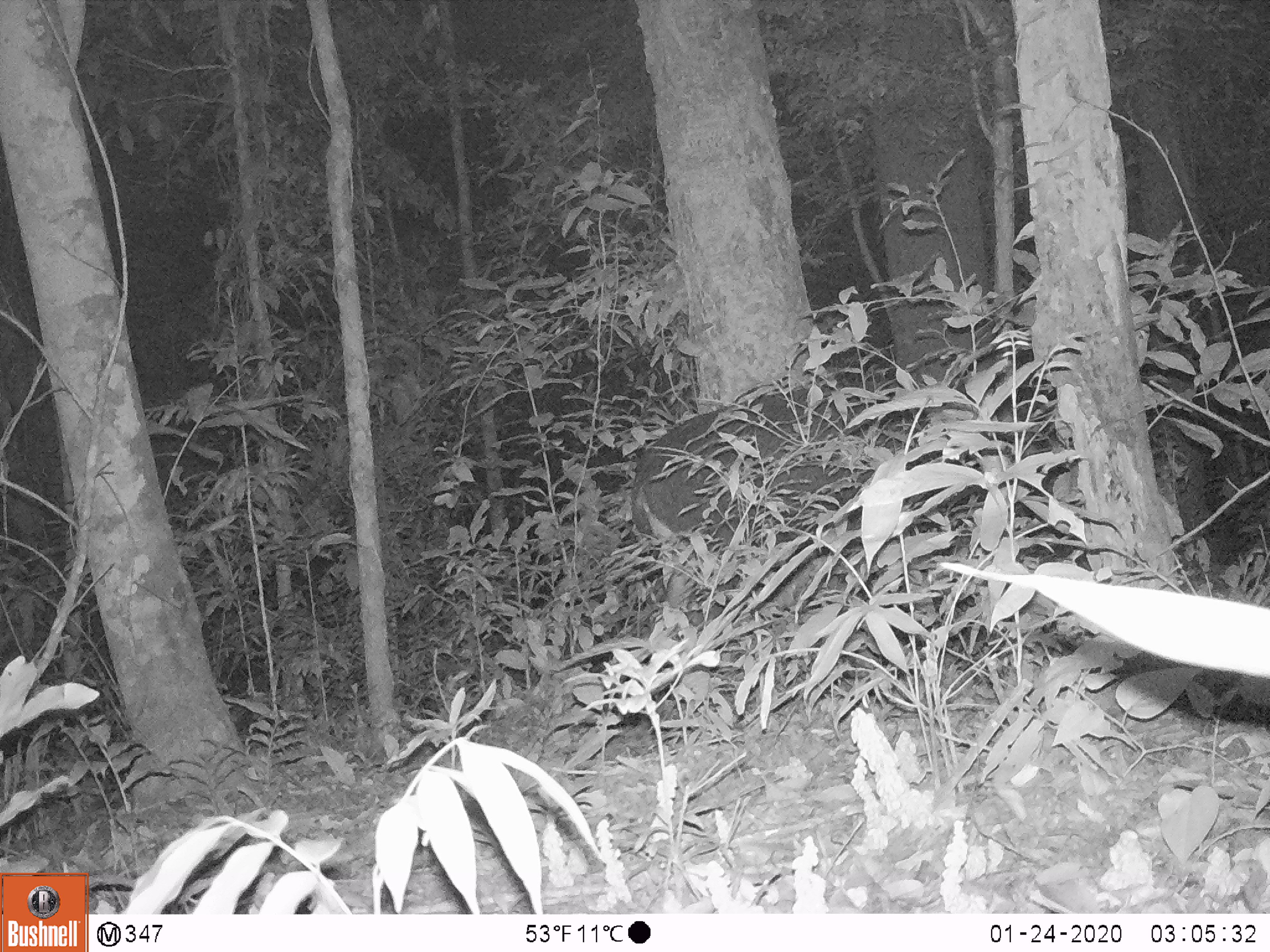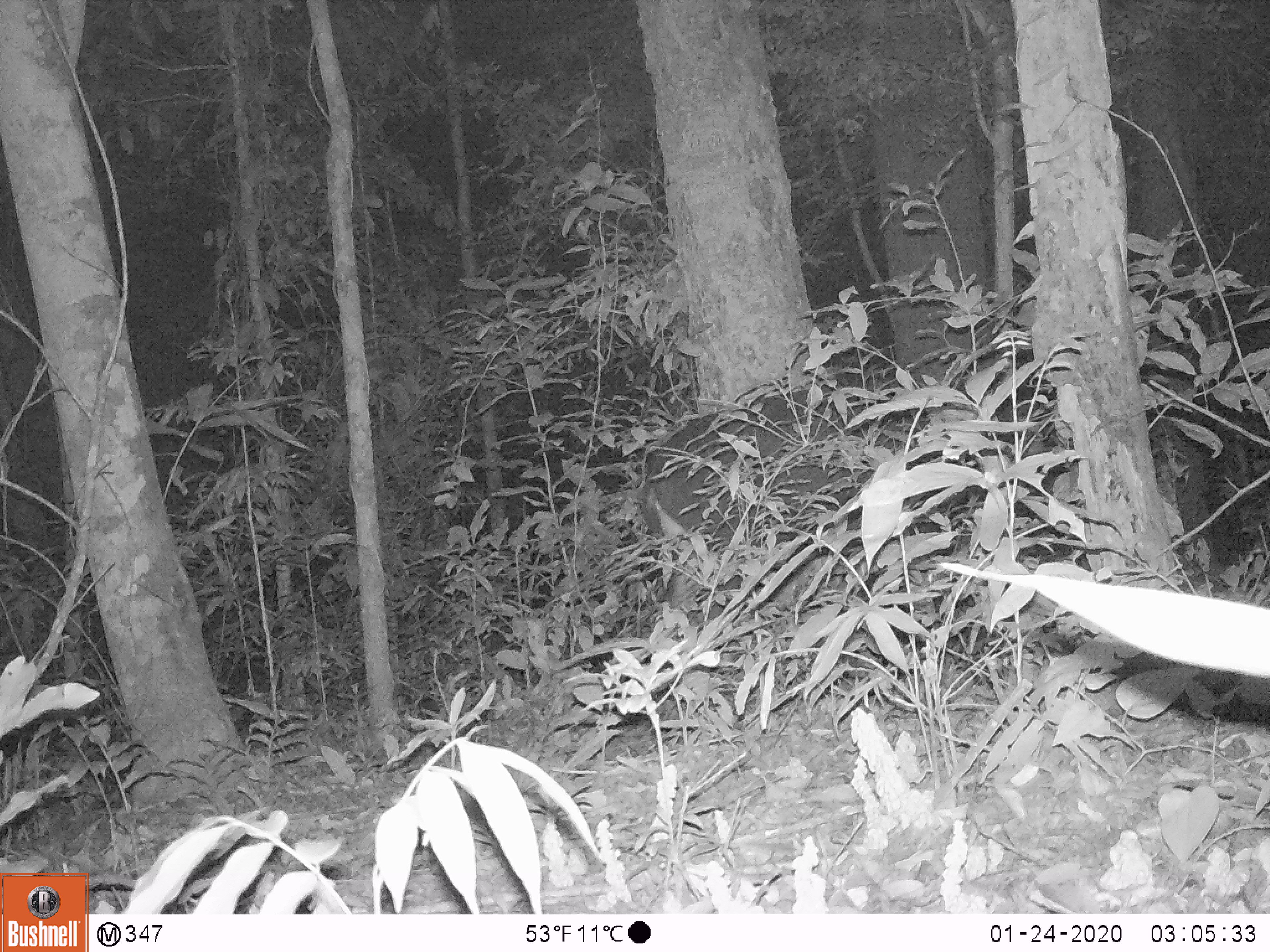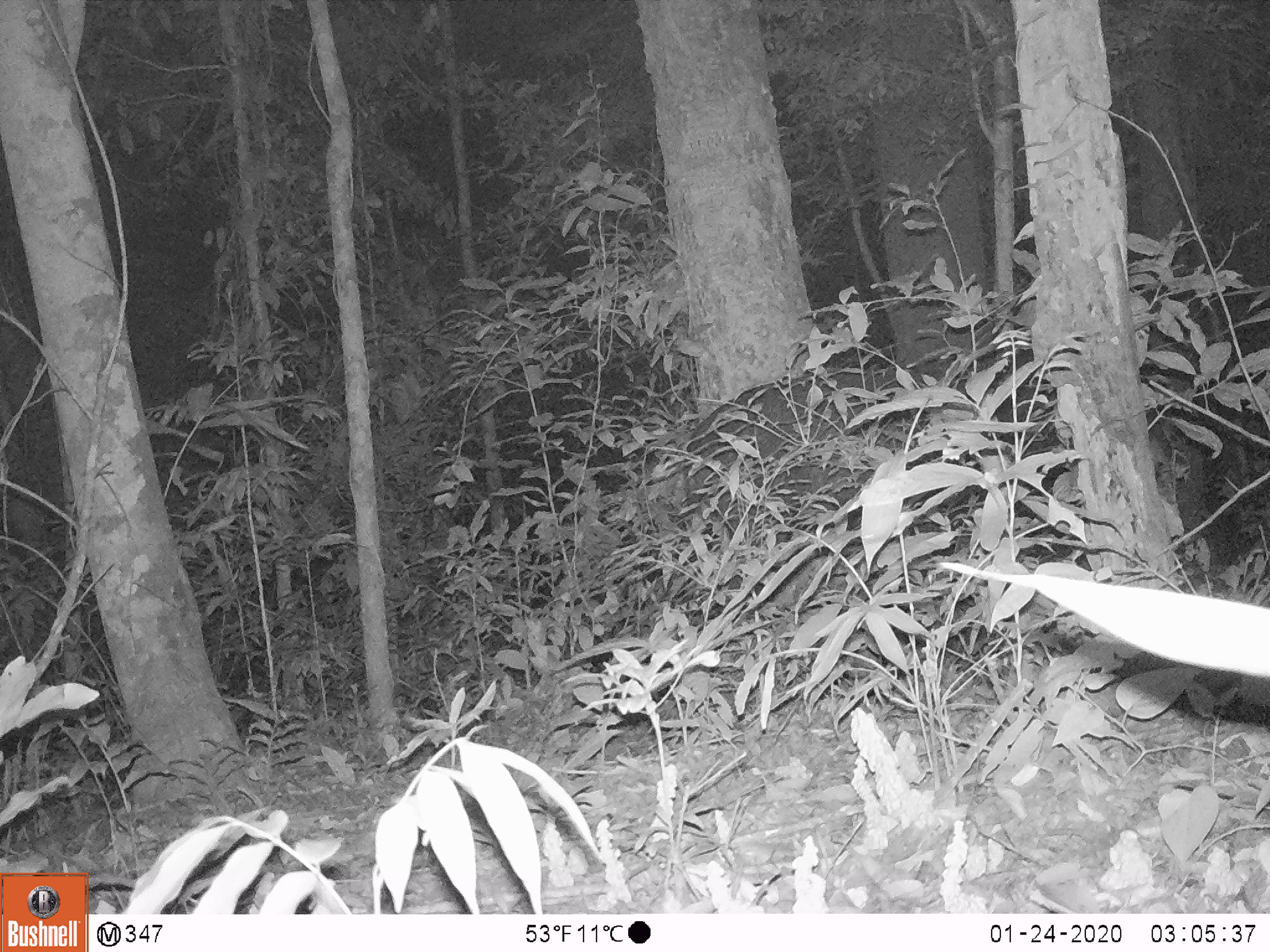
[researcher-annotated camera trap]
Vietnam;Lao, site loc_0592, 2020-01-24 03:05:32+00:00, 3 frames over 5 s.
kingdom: Animalia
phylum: Chordata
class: Mammalia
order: Artiodactyla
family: Bovidae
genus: Capricornis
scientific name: Capricornis sumatraensis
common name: chinese serow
Chinese serow (Capricornis sumatraensis). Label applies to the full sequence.